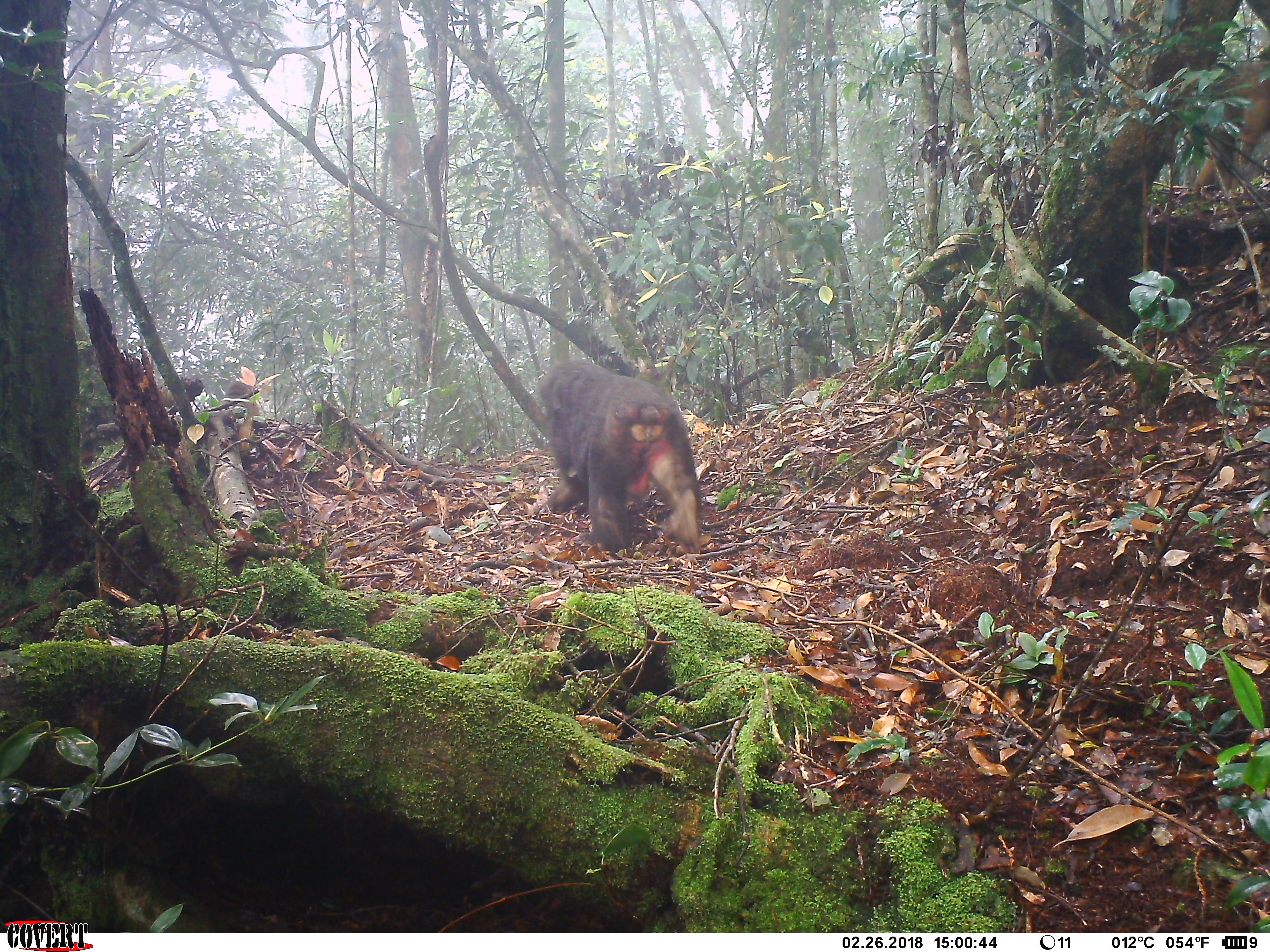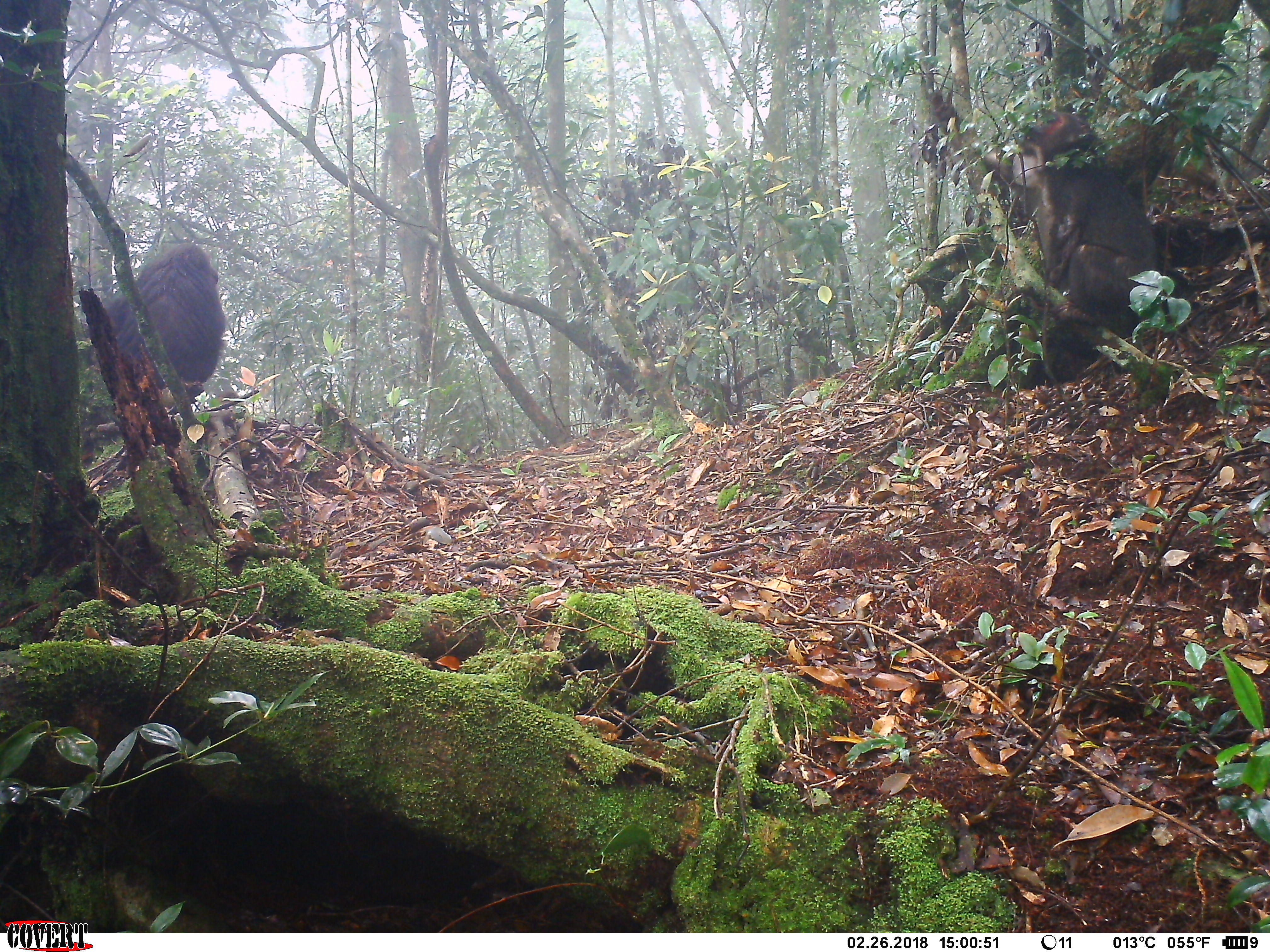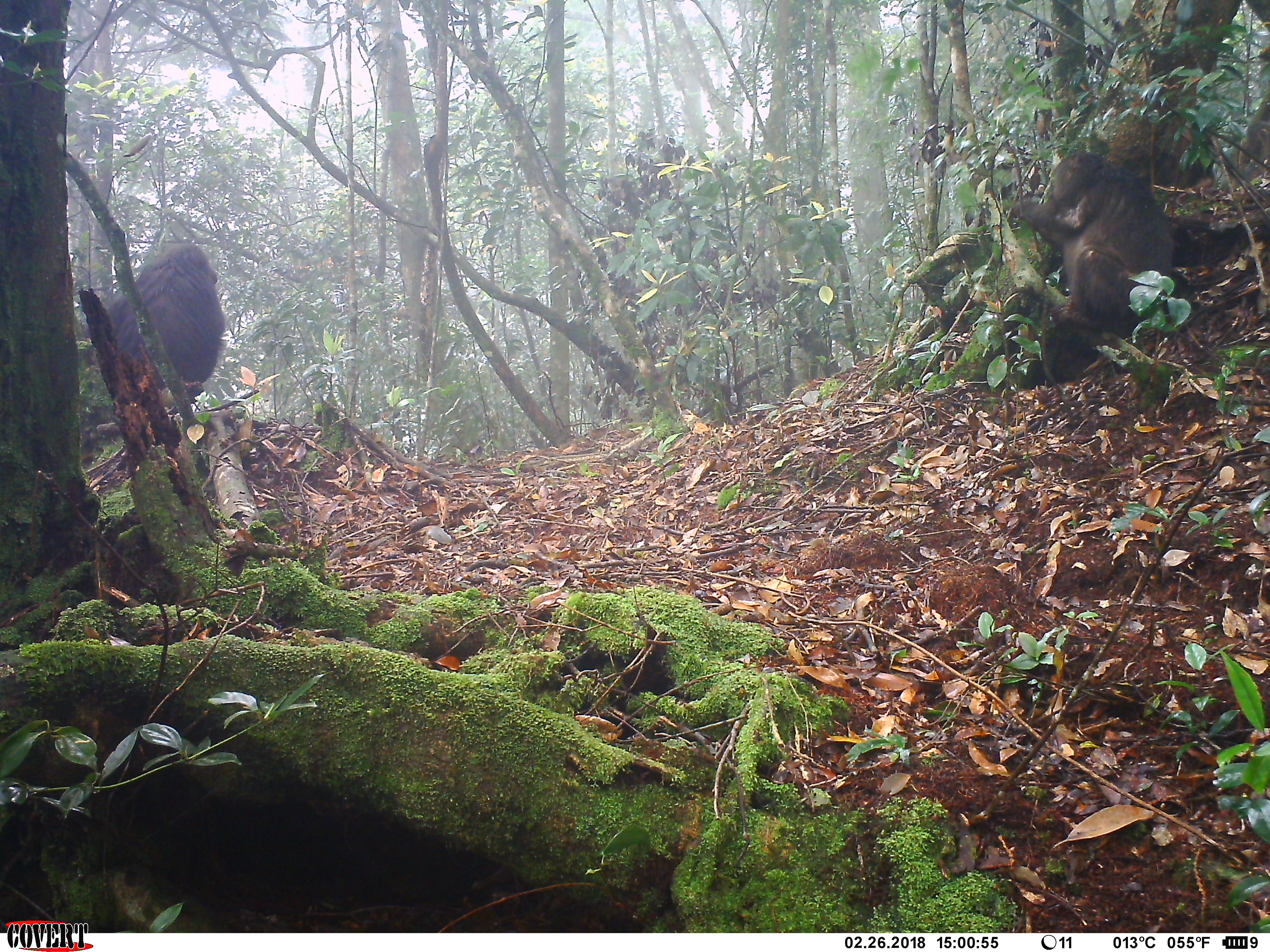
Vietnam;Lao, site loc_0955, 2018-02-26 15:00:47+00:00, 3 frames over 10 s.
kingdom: Animalia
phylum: Chordata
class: Mammalia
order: Primates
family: Cercopithecidae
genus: Macaca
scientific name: Macaca arctoides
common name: stump-tailed macaque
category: stump tailed macaque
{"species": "stump tailed macaque (stump-tailed macaque) (Macaca arctoides)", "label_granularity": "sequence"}